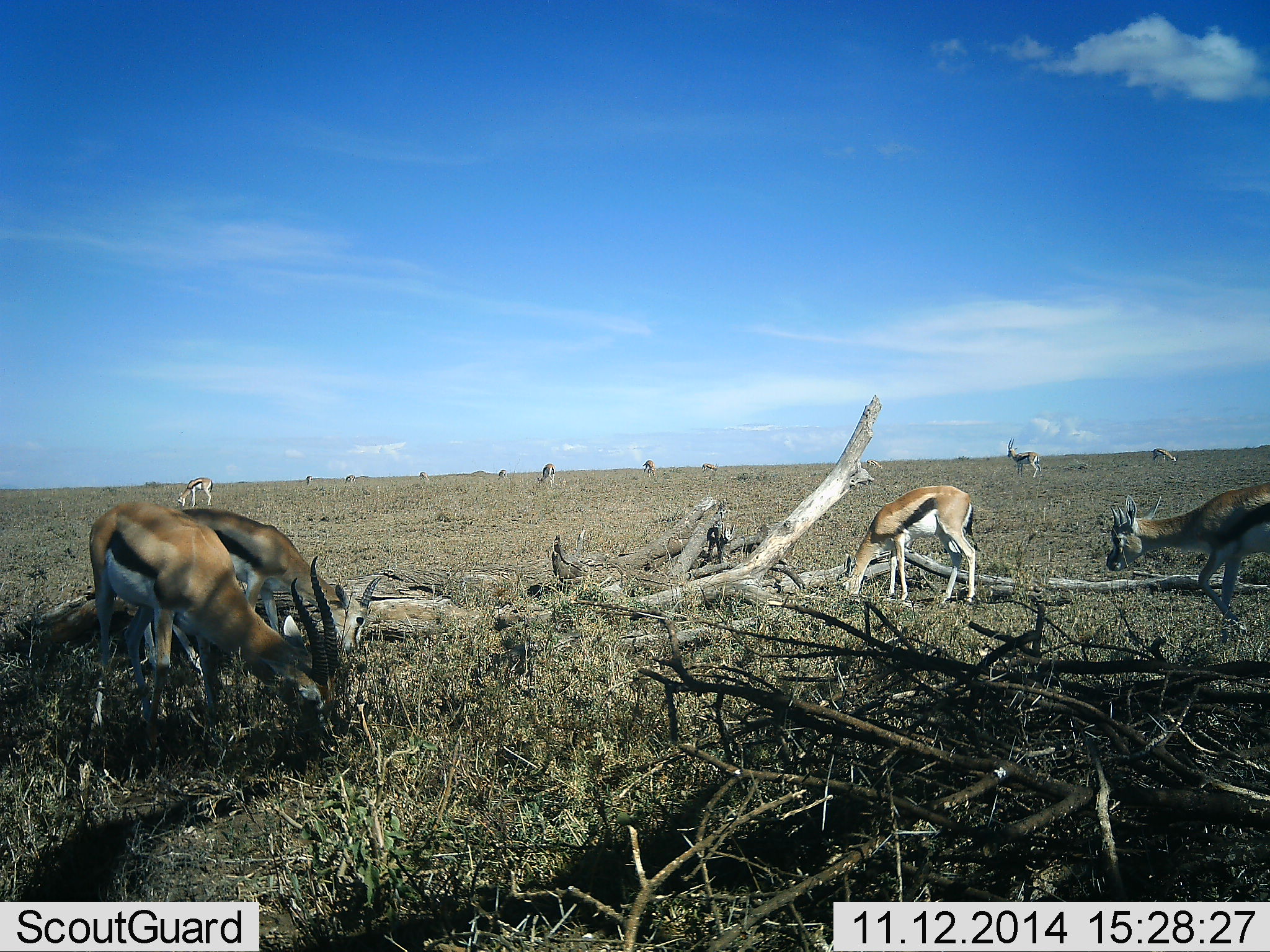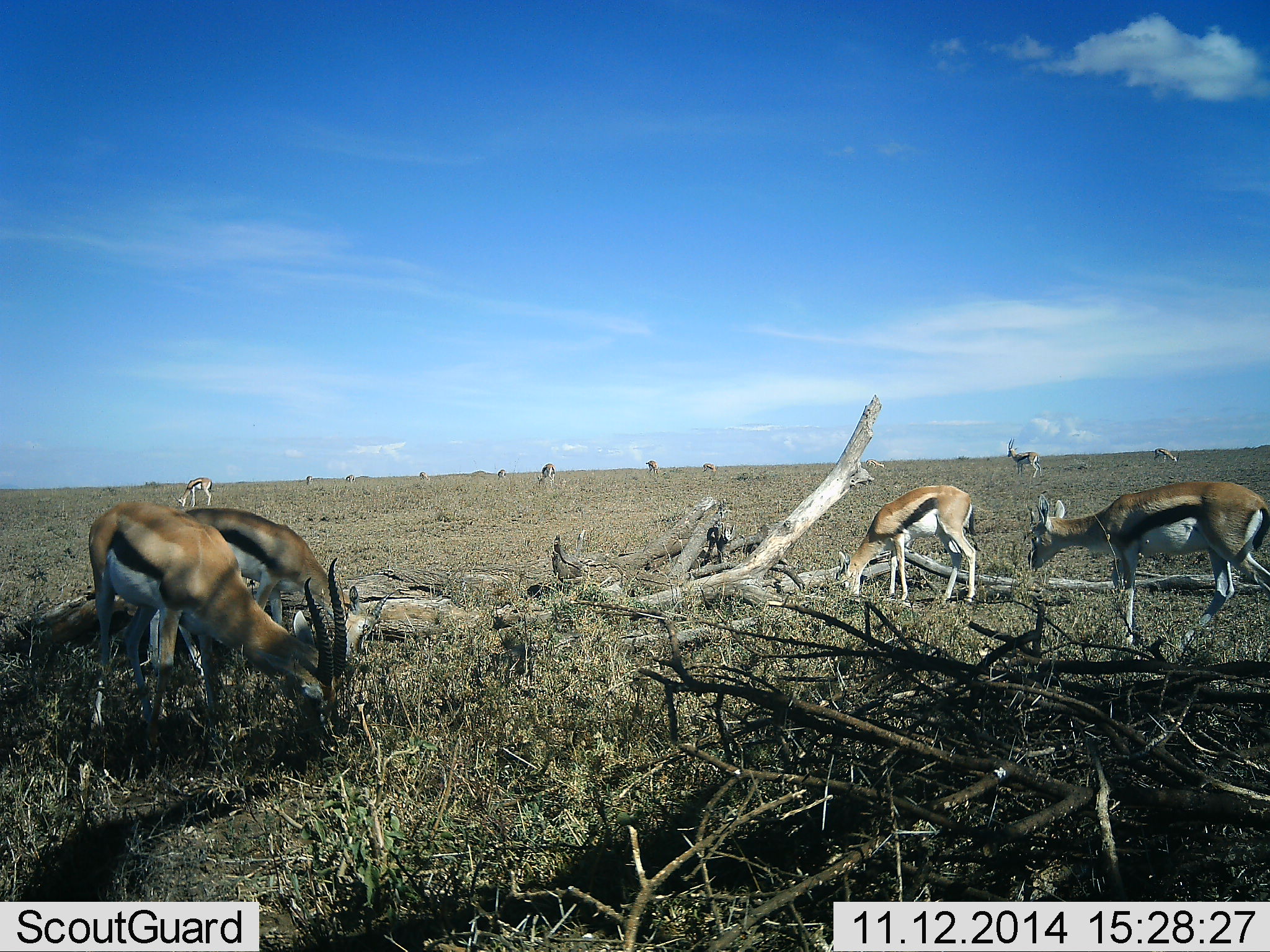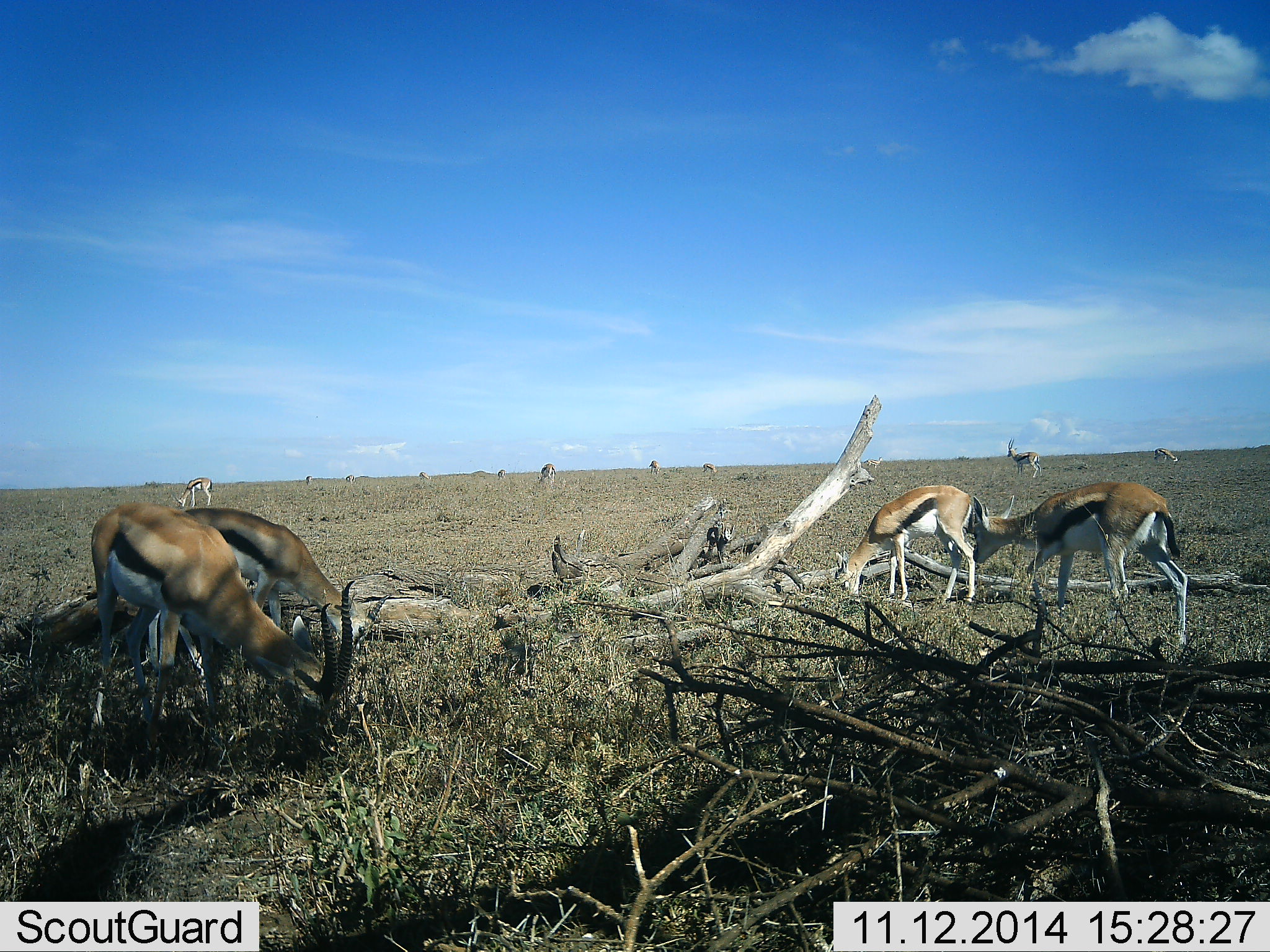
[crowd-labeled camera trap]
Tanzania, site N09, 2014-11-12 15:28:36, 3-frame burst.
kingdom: Animalia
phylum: Chordata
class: Mammalia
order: Artiodactyla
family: Bovidae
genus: Eudorcas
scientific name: Eudorcas thomsonii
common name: thomson's gazelle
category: gazellethomsons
Gazellethomsons (thomson's gazelle) (Eudorcas thomsonii), count 11-50. Behavior (volunteer vote fractions): standing 20%, resting 0%, moving 50%, interacting 10%. Young present (vote fraction): 10%. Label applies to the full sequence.